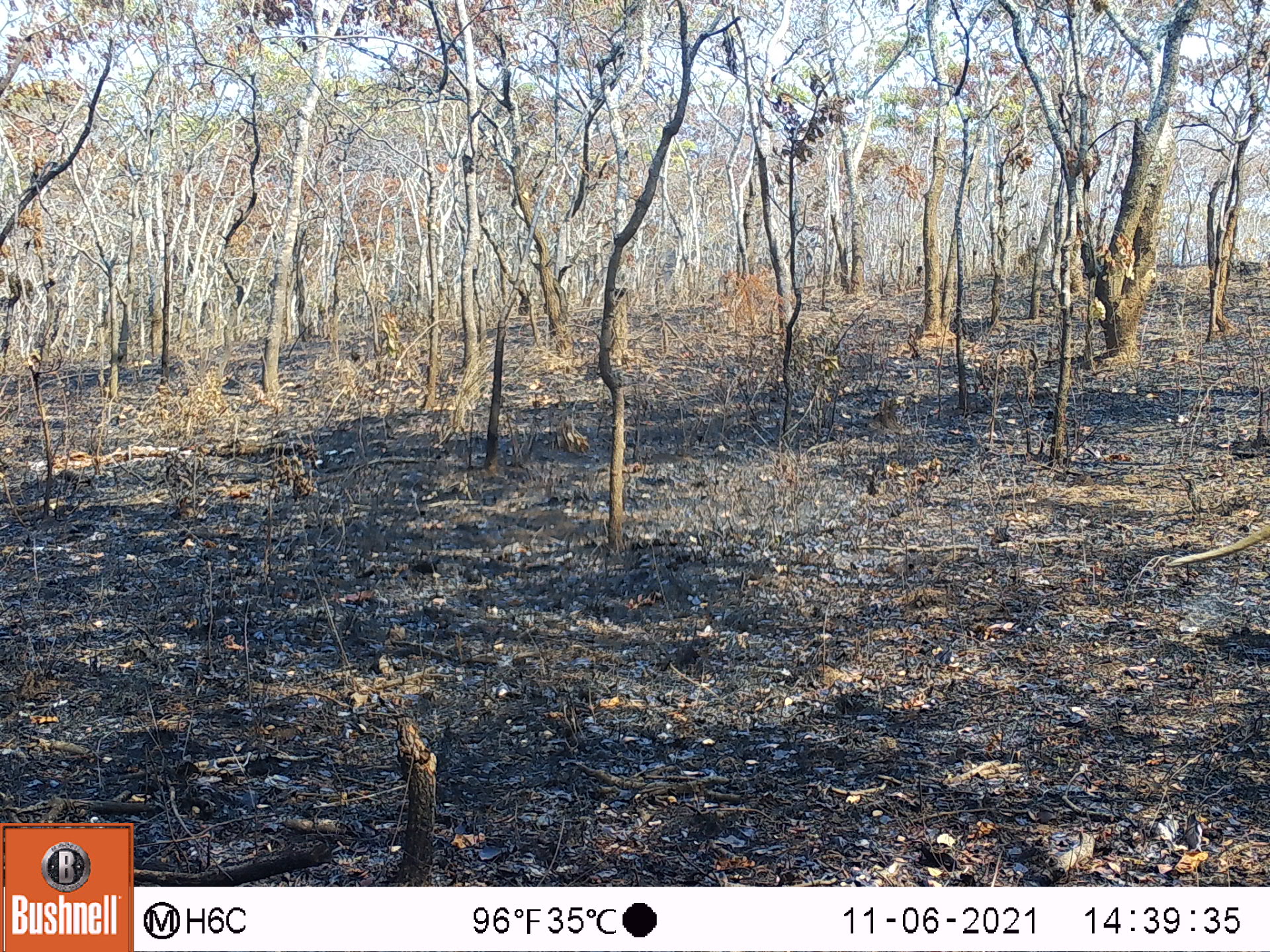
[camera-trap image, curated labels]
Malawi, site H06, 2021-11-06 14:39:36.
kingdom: Animalia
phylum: Chordata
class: Mammalia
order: Primates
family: Cercopithecidae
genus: Papio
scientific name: Papio cynocephalus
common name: yellow baboon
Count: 1.